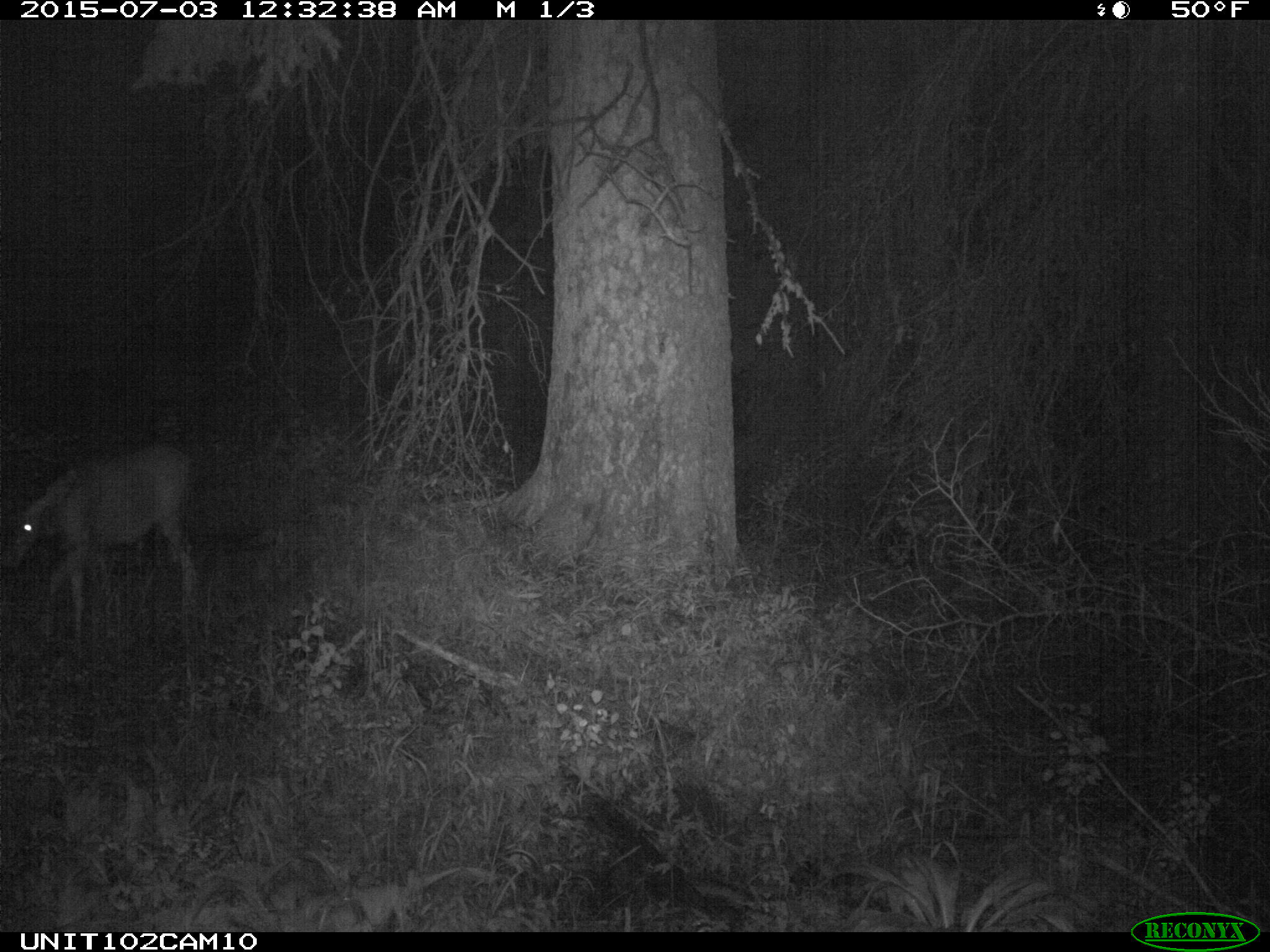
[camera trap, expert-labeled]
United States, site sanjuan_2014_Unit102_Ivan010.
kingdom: Animalia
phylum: Chordata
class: Mammalia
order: Artiodactyla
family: Cervidae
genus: Odocoileus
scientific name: Odocoileus hemionus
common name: mule deer